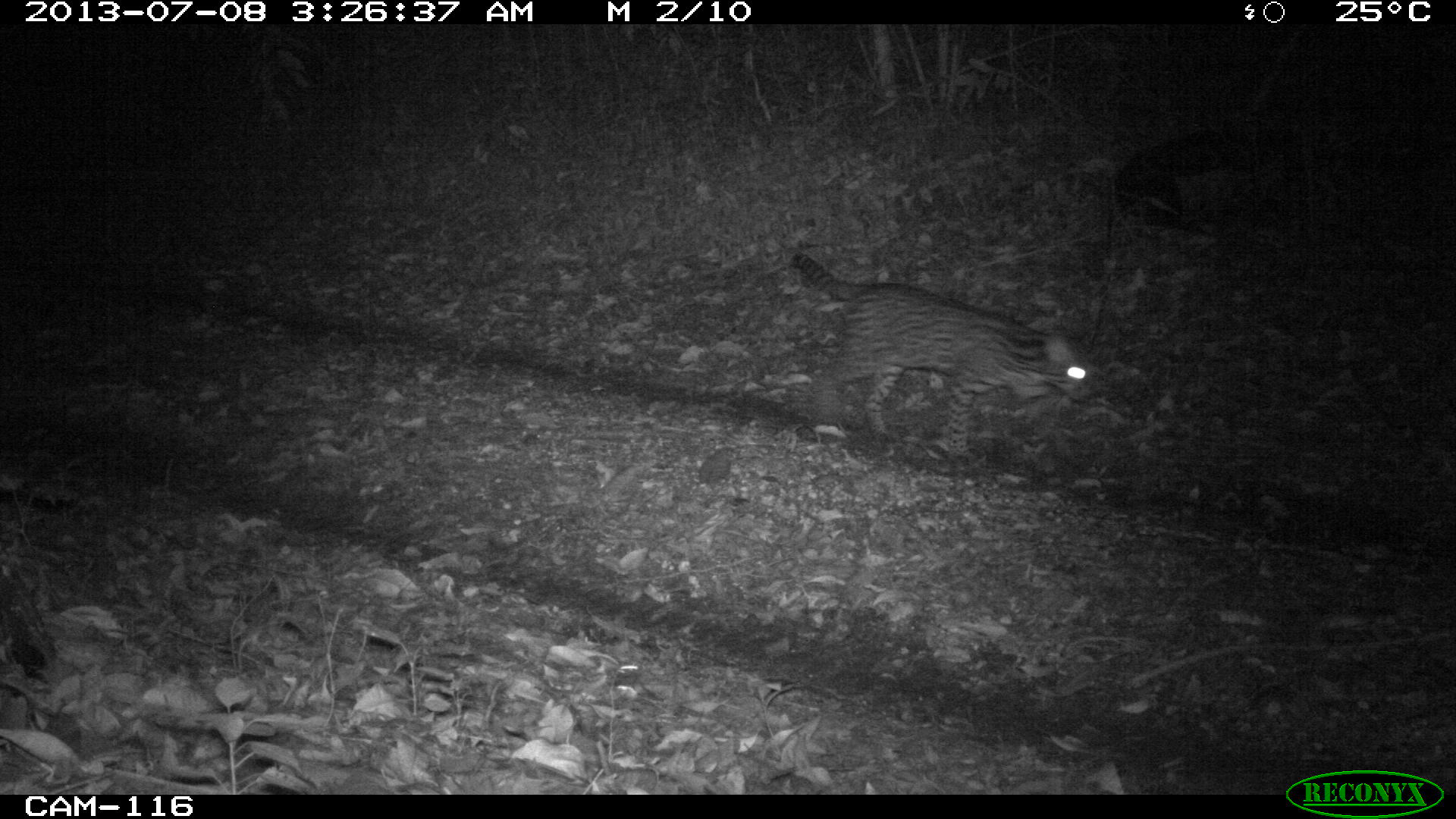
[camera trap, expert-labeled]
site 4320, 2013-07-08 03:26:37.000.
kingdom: Animalia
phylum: Chordata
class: Mammalia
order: Carnivora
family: Felidae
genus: Leopardus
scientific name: Leopardus pardalis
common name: ocelot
Leopardus pardalis (ocelot), count 1.